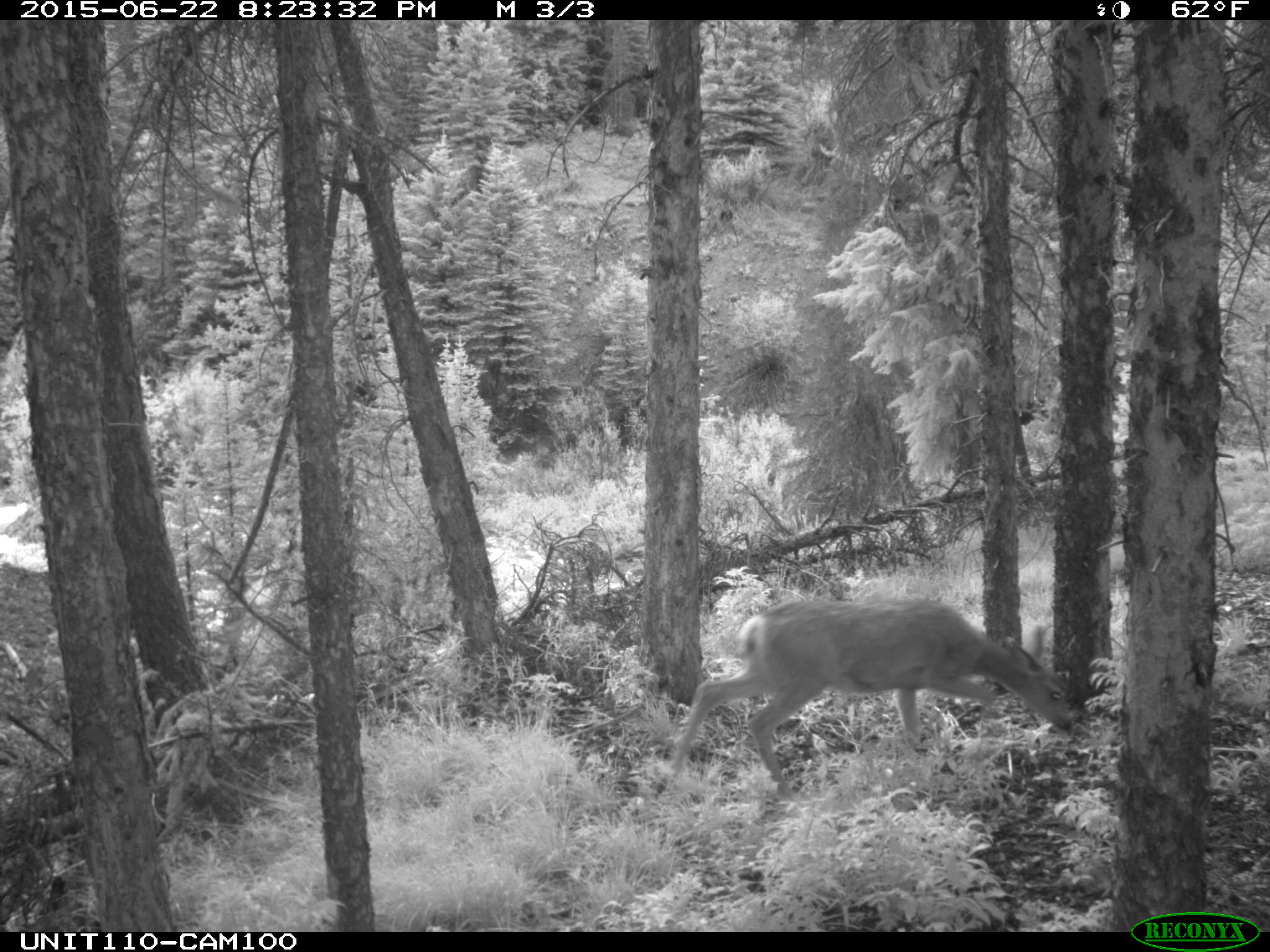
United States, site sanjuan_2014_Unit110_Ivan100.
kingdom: Animalia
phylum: Chordata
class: Mammalia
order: Artiodactyla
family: Cervidae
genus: Odocoileus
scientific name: Odocoileus hemionus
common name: mule deer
Odocoileus hemionus (mule deer).